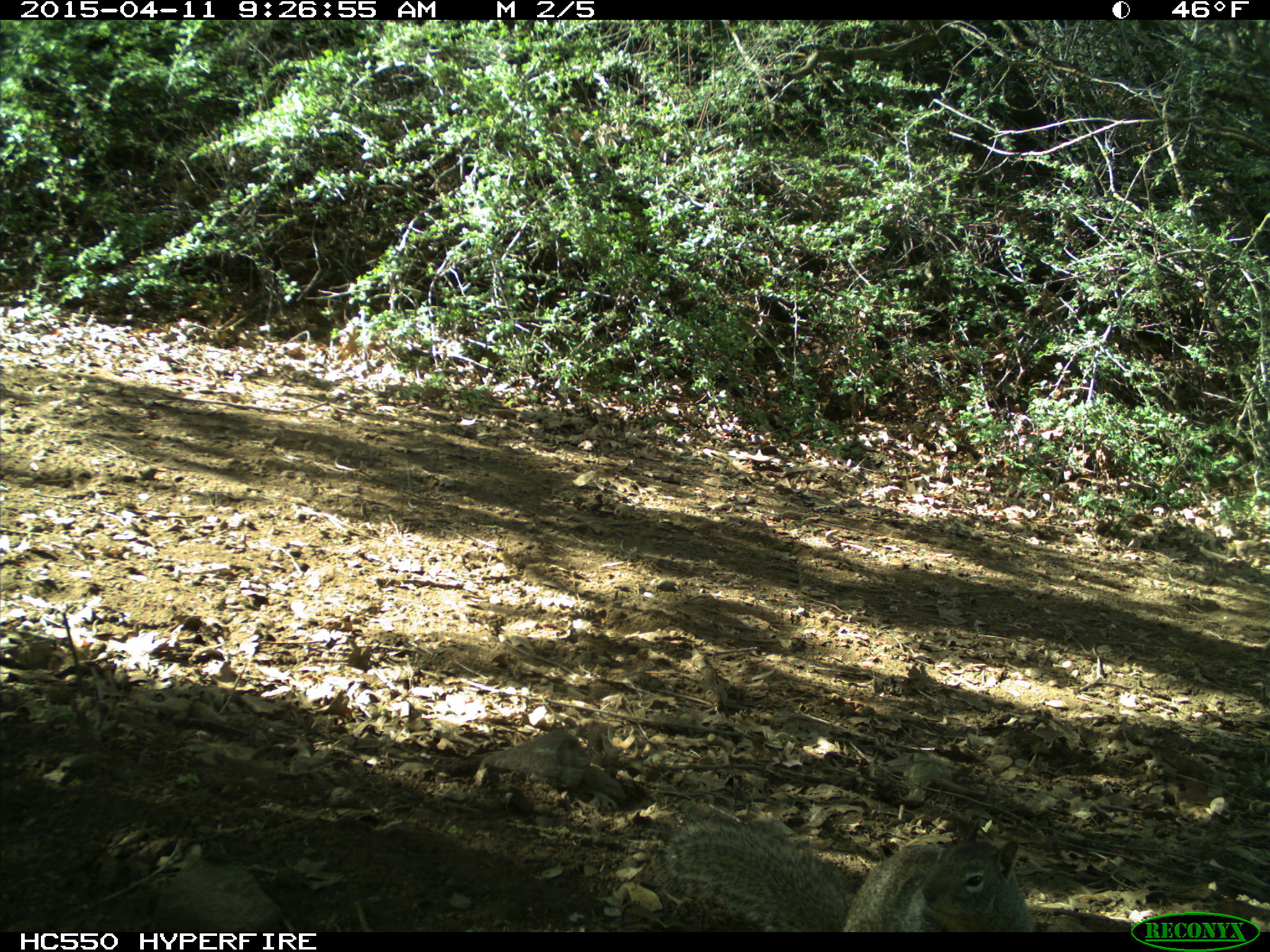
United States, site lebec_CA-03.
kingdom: Animalia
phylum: Chordata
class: Mammalia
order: Rodentia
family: Sciuridae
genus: Otospermophilus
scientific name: Otospermophilus beecheyi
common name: california ground squirrel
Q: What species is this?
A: Otospermophilus beecheyi (california ground squirrel).